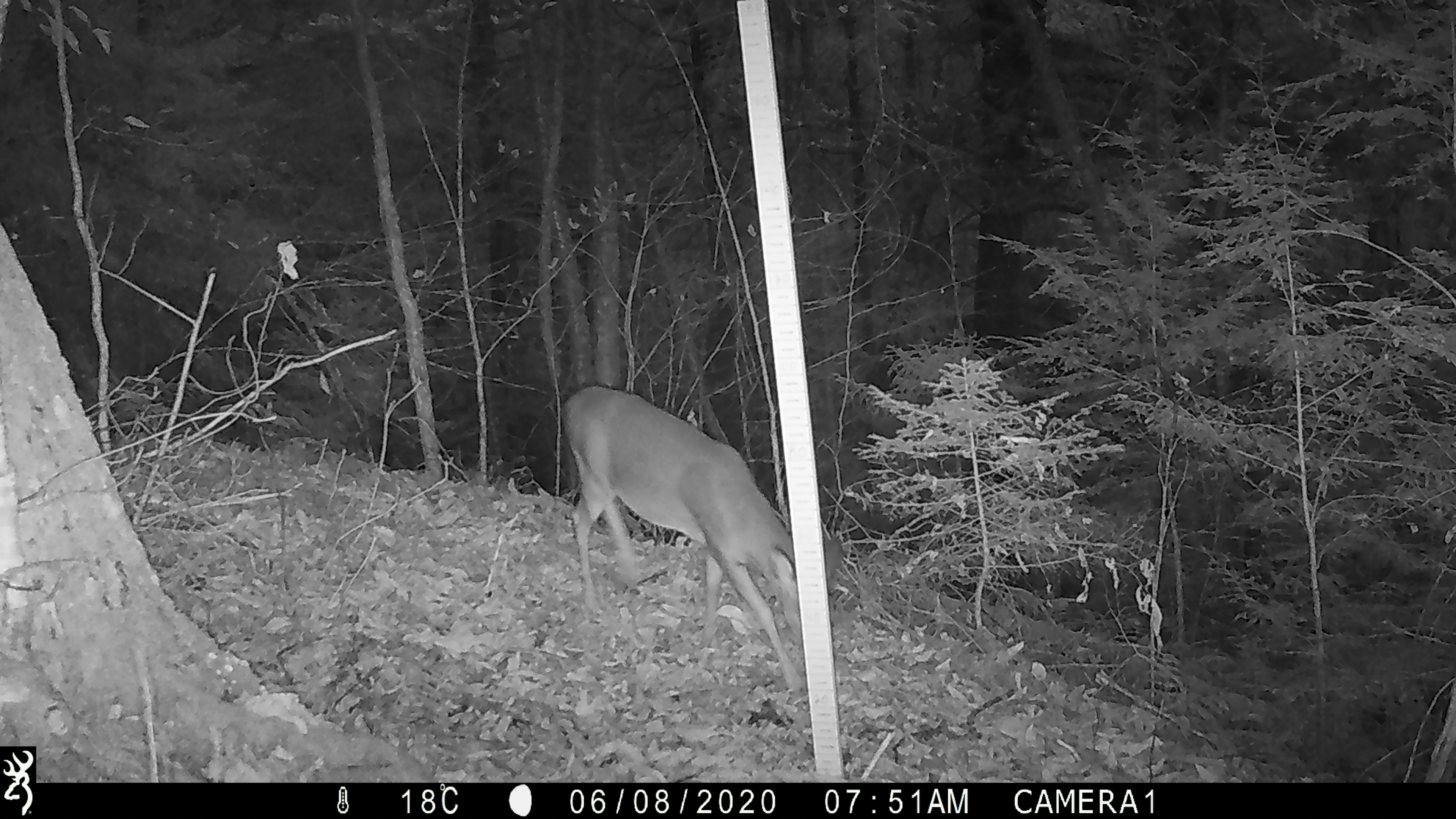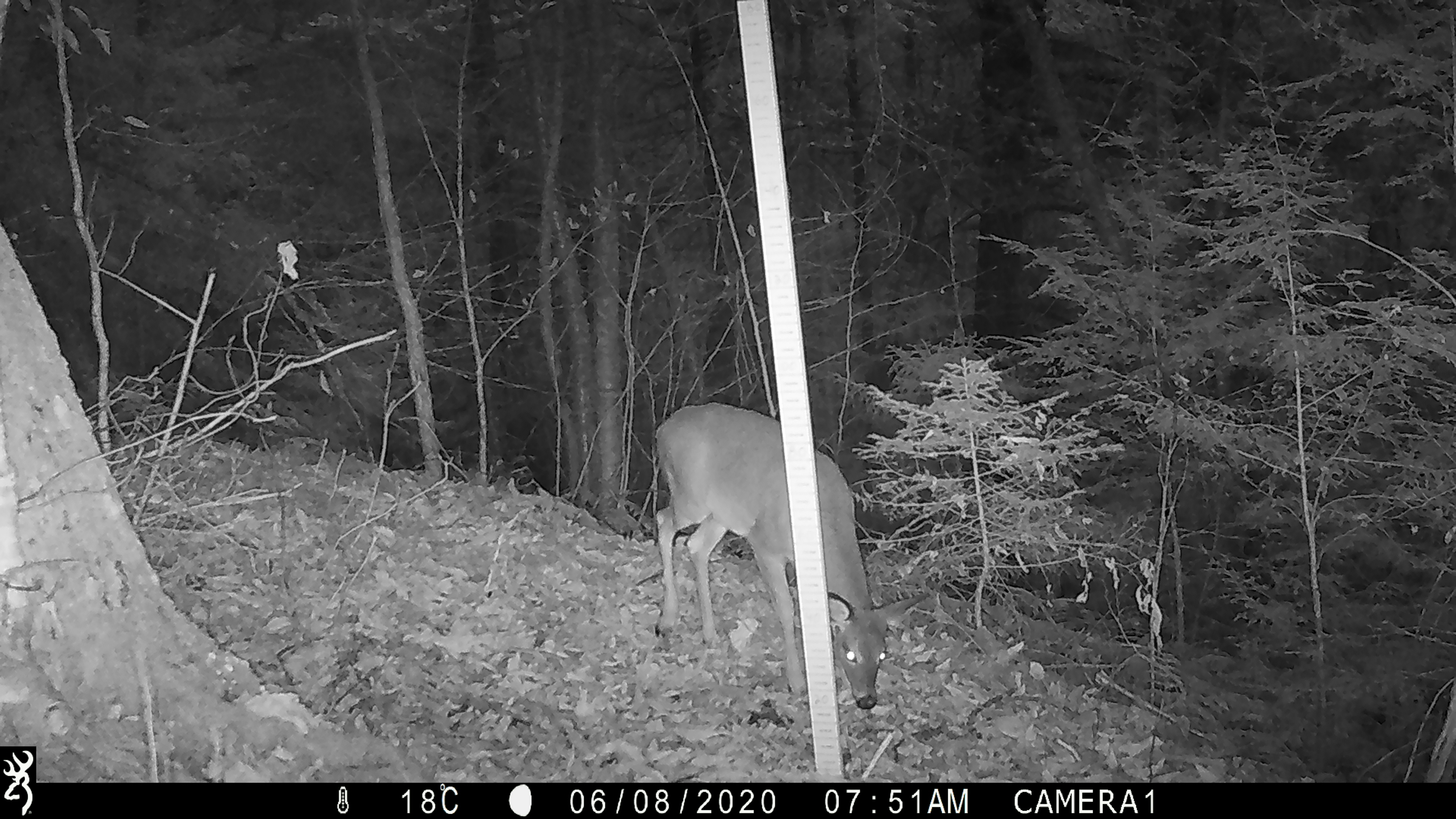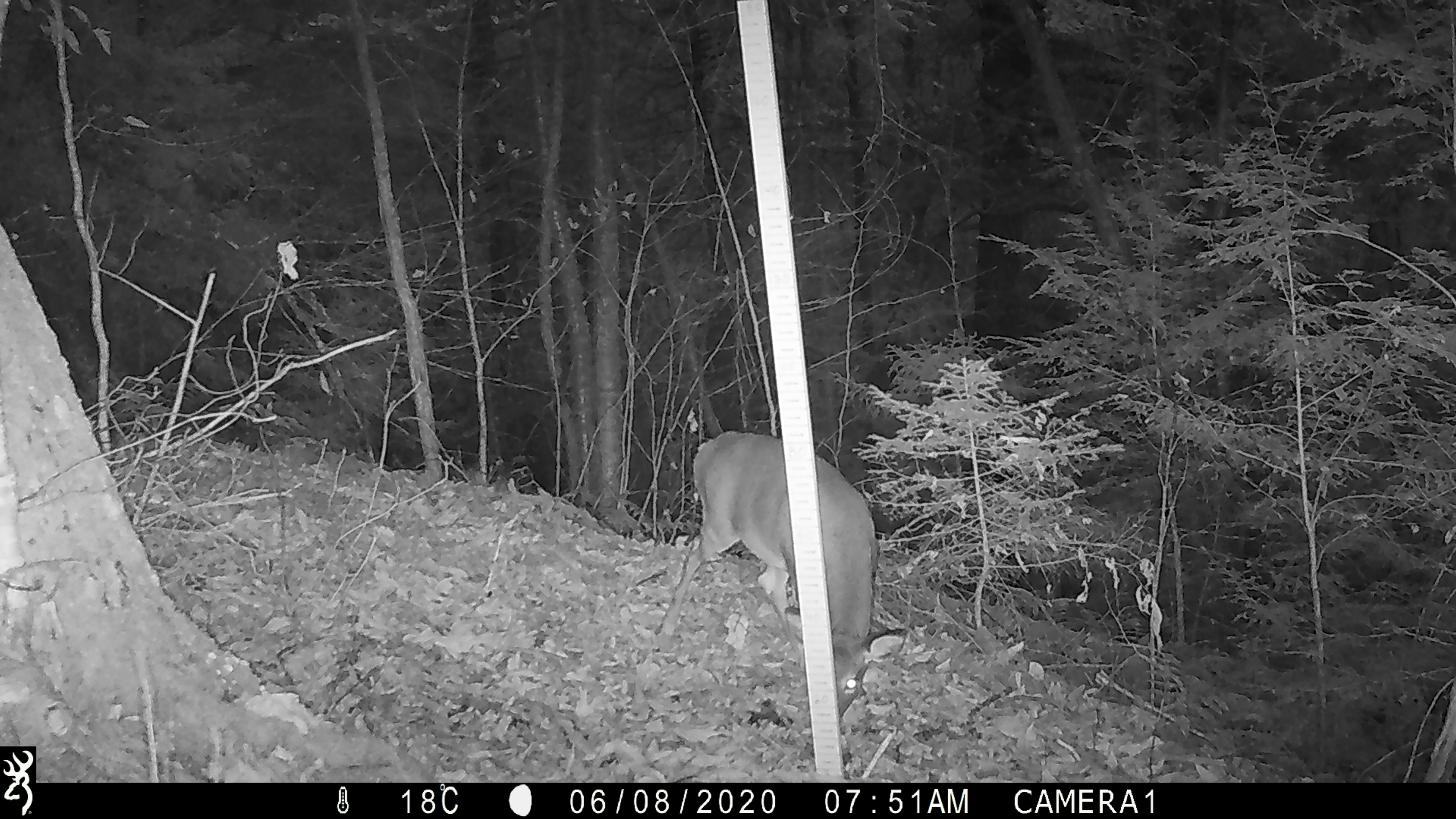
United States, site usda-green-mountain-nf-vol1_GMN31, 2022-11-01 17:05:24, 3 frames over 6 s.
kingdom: Animalia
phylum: Chordata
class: Mammalia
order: Artiodactyla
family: Cervidae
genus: Odocoileus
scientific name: Odocoileus virginianus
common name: white-tailed deer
White-tailed deer (Odocoileus virginianus).